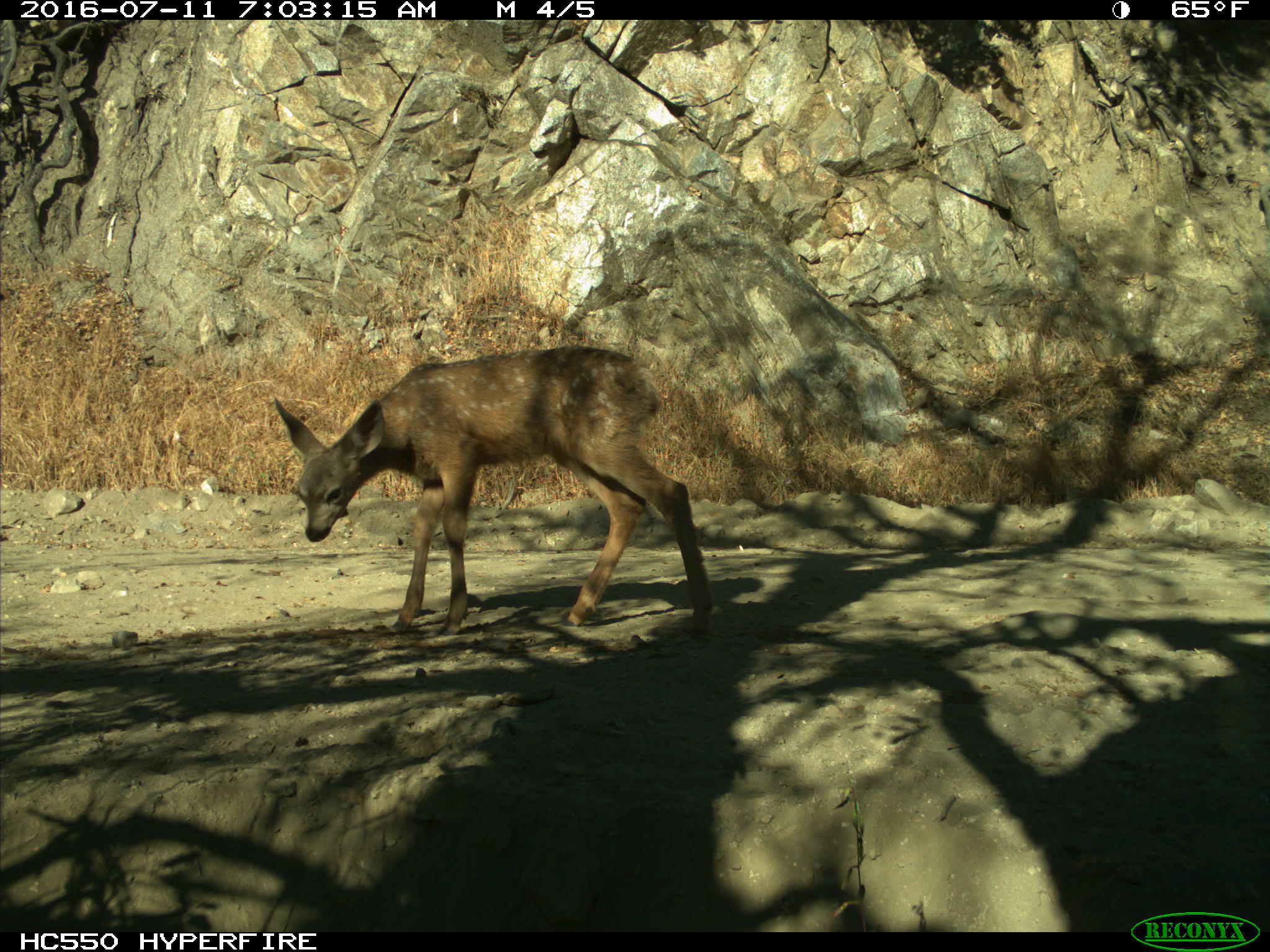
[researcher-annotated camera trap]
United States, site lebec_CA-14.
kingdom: Animalia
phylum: Chordata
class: Mammalia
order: Artiodactyla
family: Cervidae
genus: Odocoileus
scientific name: Odocoileus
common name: deer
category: unidentified deer